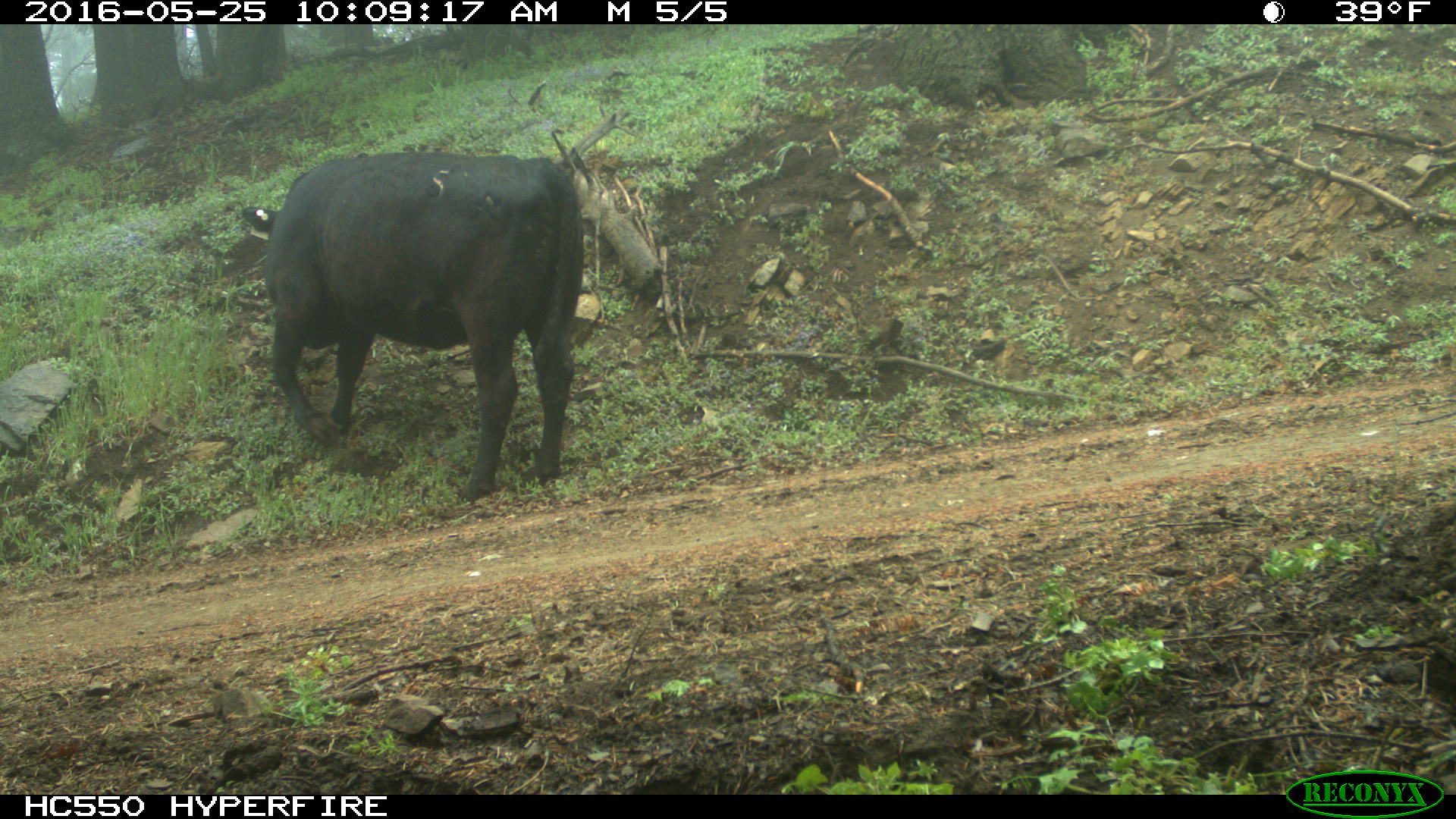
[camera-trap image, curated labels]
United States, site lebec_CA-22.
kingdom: Animalia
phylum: Chordata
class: Mammalia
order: Artiodactyla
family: Bovidae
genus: Bos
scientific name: Bos taurus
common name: domestic cow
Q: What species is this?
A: Bos taurus (domestic cow).